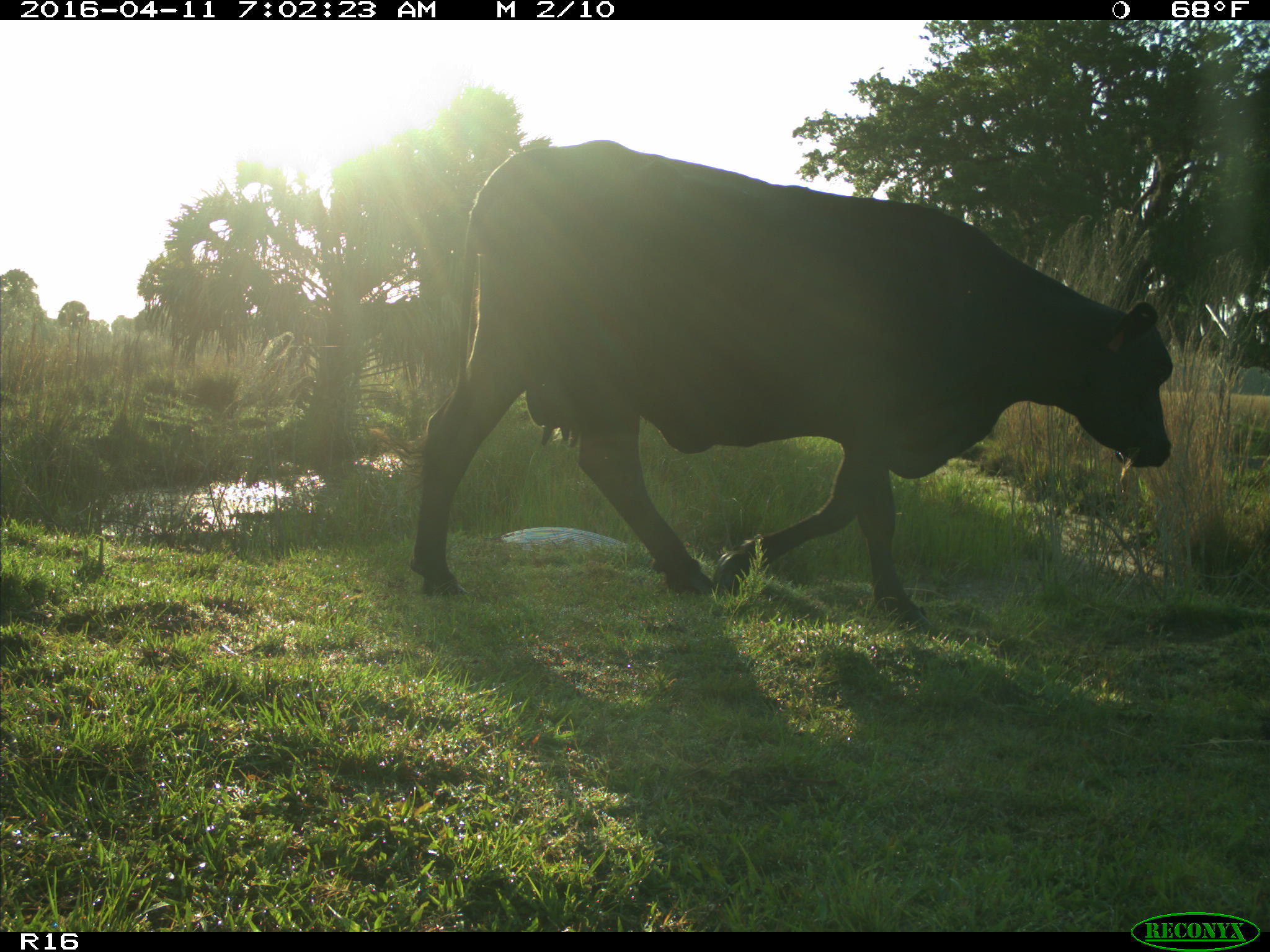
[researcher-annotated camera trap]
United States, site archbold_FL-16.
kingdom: Animalia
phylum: Chordata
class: Mammalia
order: Artiodactyla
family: Bovidae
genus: Bos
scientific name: Bos taurus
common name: domestic cow